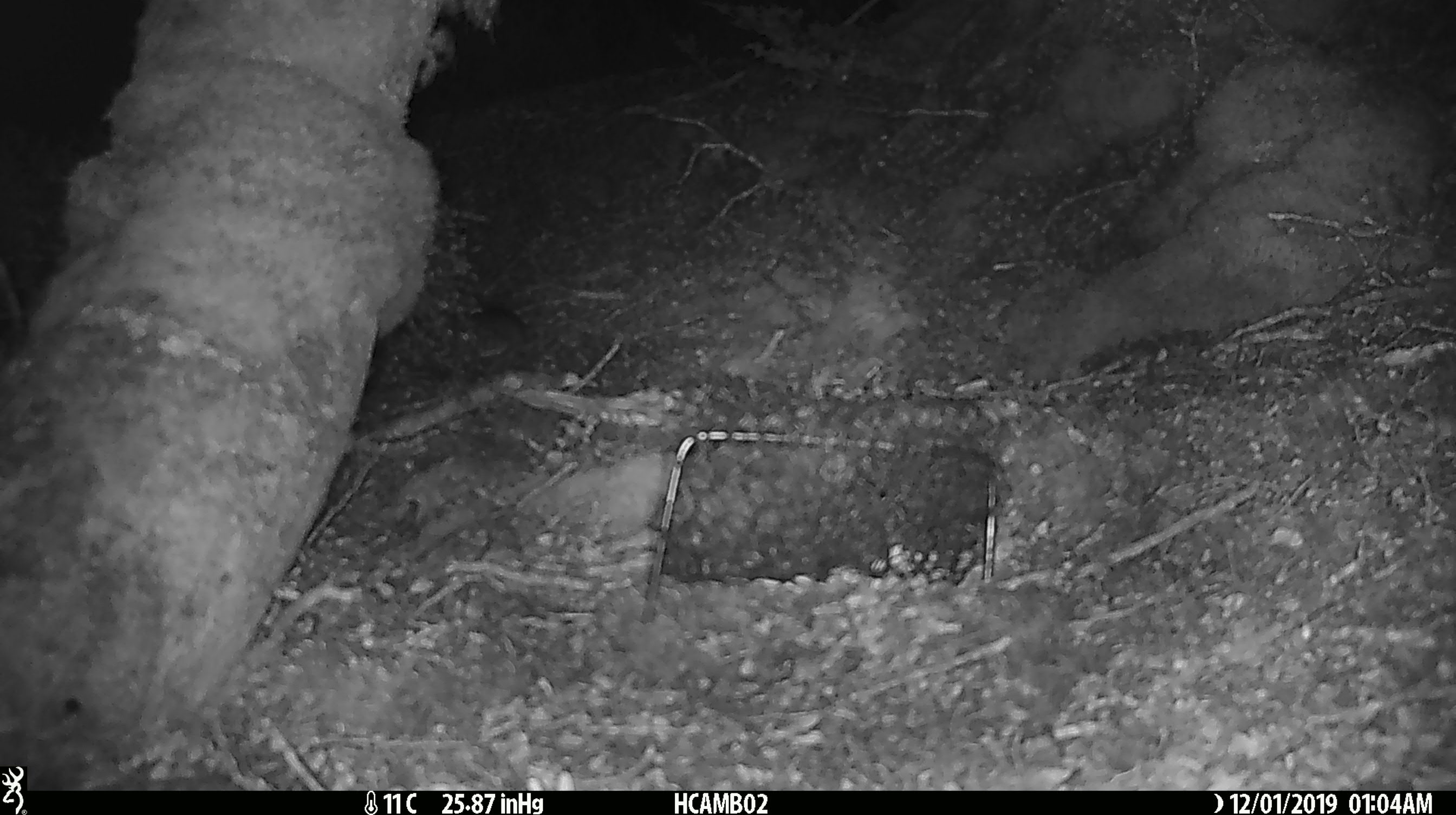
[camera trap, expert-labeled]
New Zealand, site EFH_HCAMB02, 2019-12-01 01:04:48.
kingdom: Animalia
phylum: Chordata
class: Mammalia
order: Rodentia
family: Muridae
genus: Mus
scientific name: Mus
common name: mouse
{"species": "mouse (Mus)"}